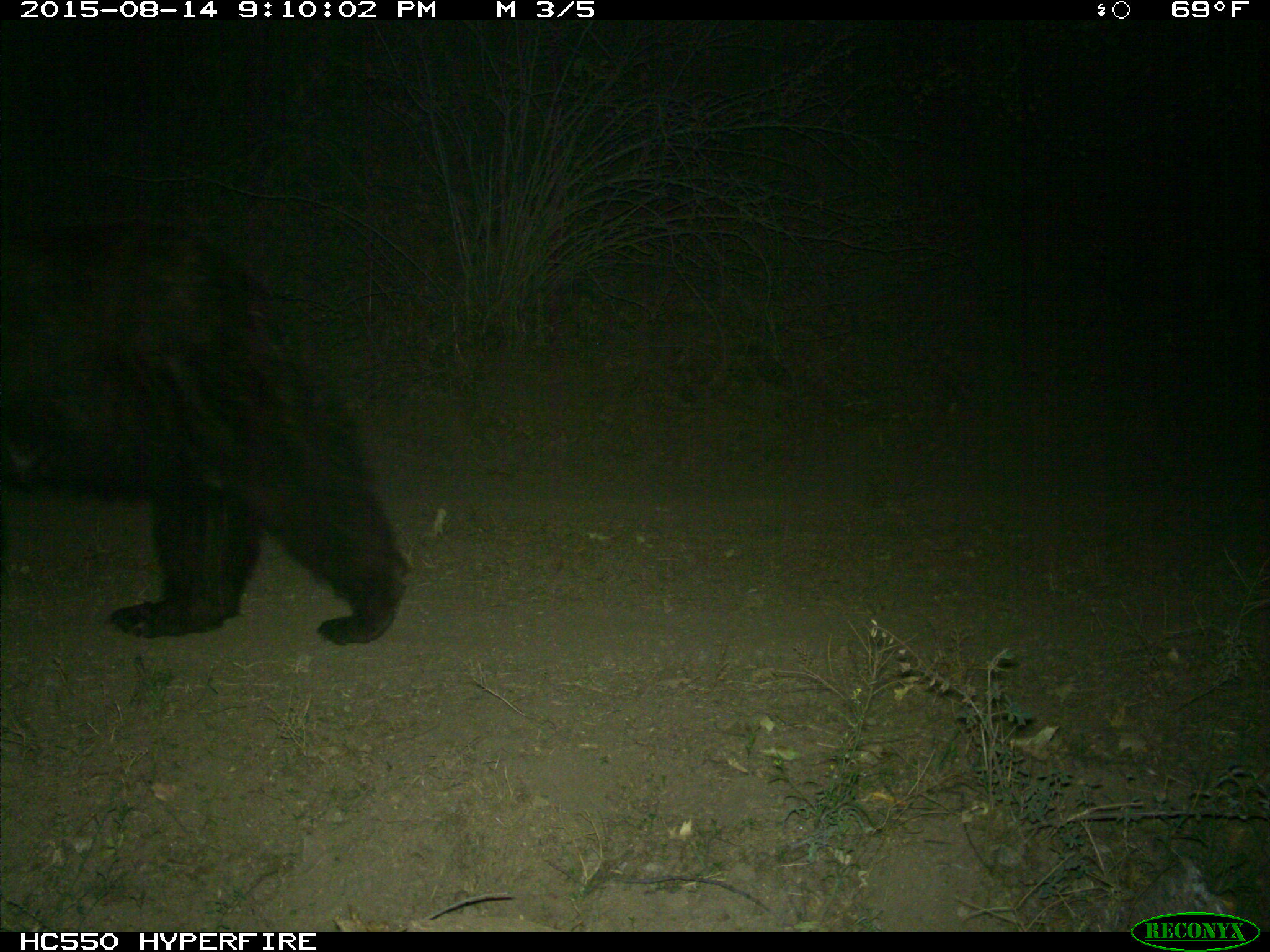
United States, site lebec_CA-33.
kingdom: Animalia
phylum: Chordata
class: Mammalia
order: Carnivora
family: Ursidae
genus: Ursus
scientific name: Ursus americanus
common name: american black bear